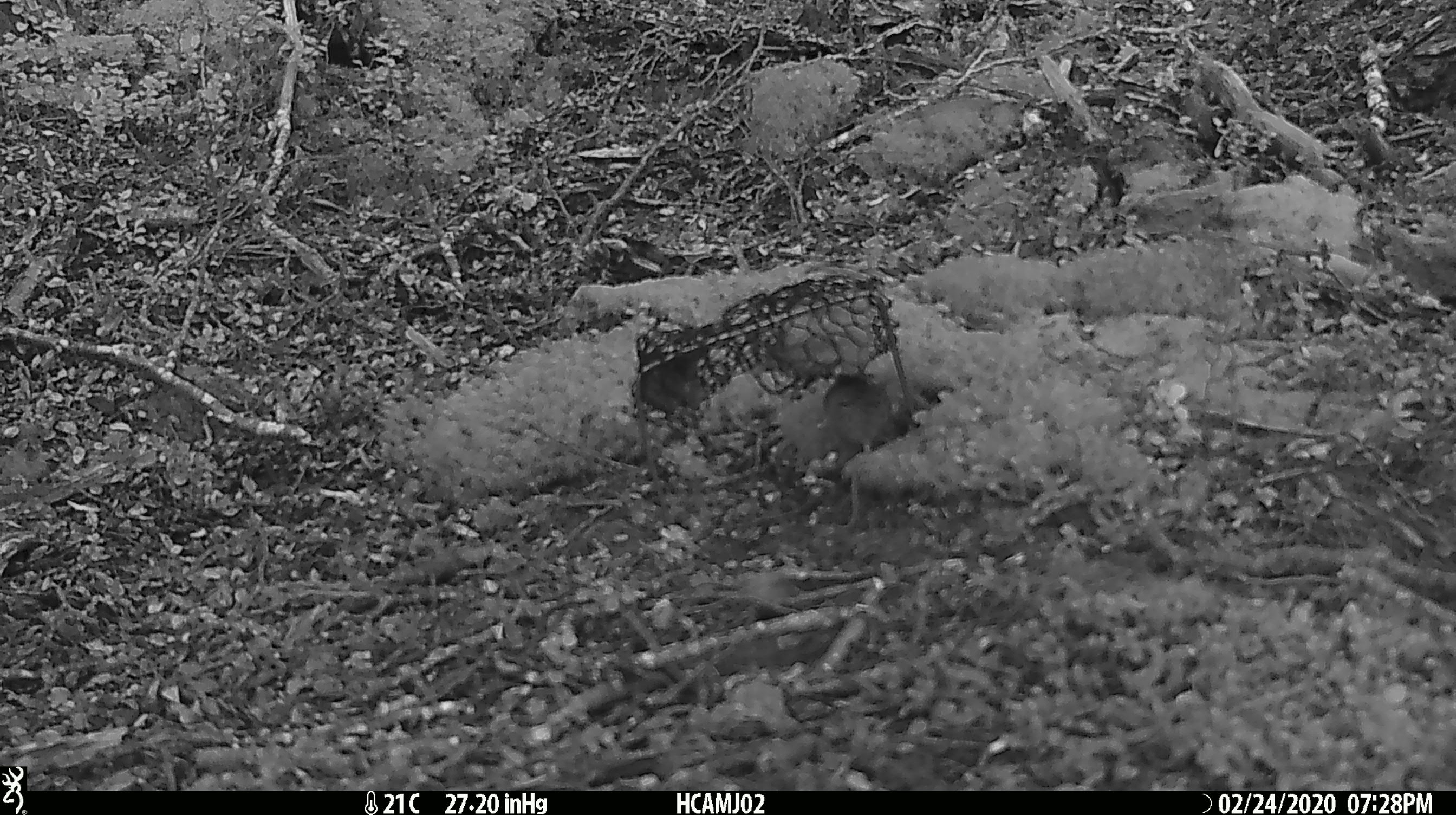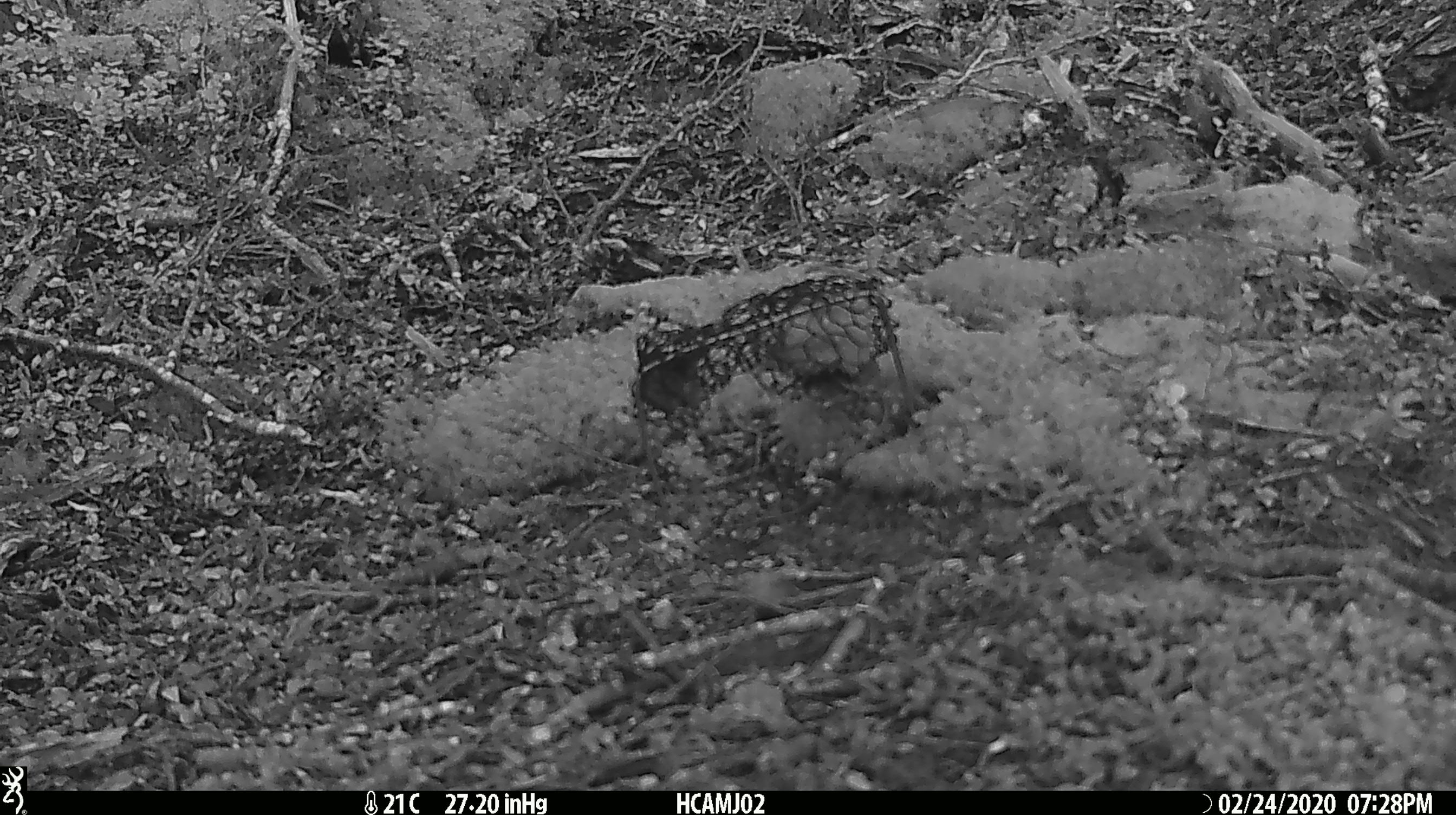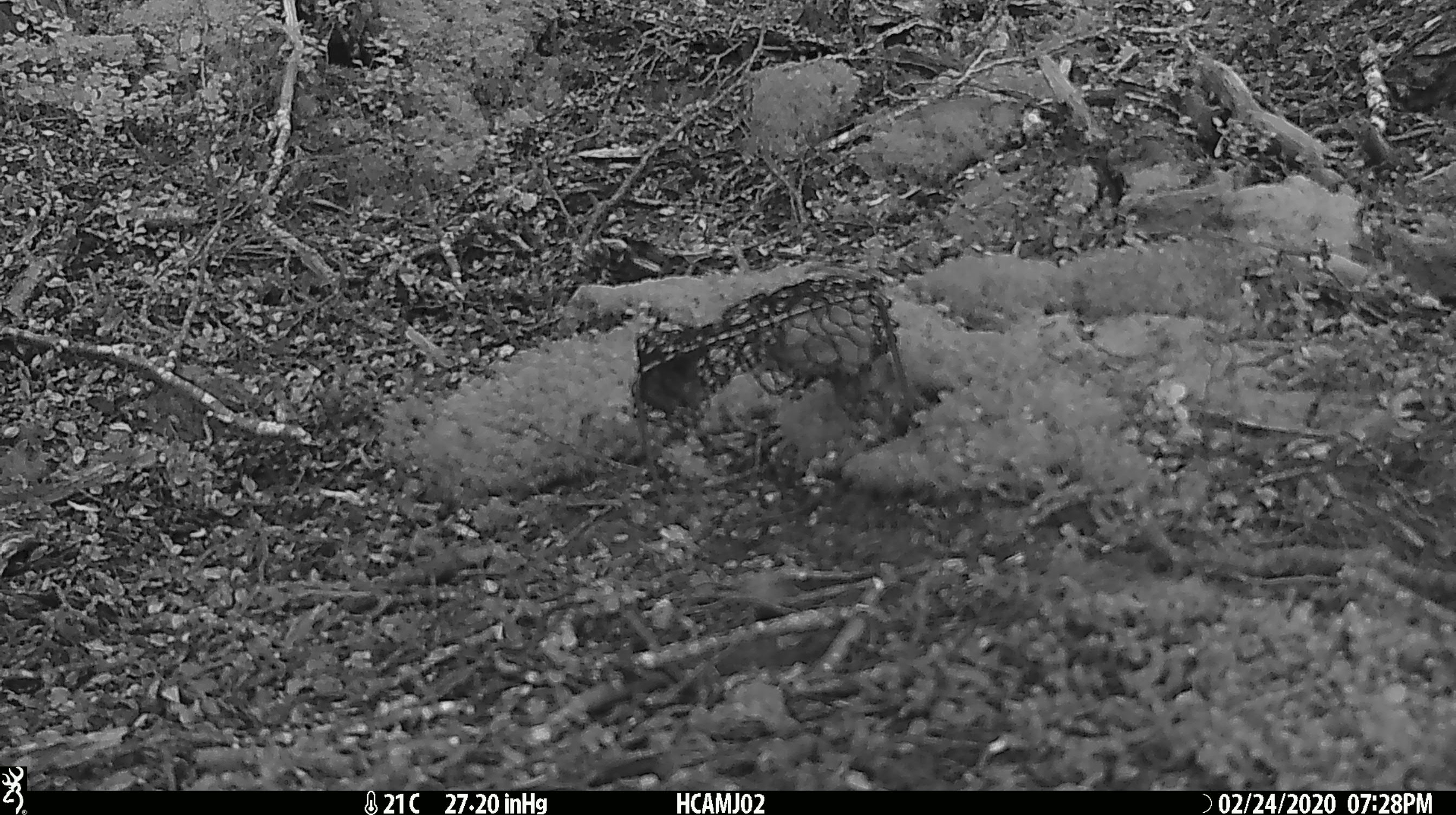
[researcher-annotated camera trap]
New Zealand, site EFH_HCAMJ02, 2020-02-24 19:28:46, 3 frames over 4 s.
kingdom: Animalia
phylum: Chordata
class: Mammalia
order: Rodentia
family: Muridae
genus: Mus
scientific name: Mus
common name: mouse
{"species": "mouse (Mus)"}